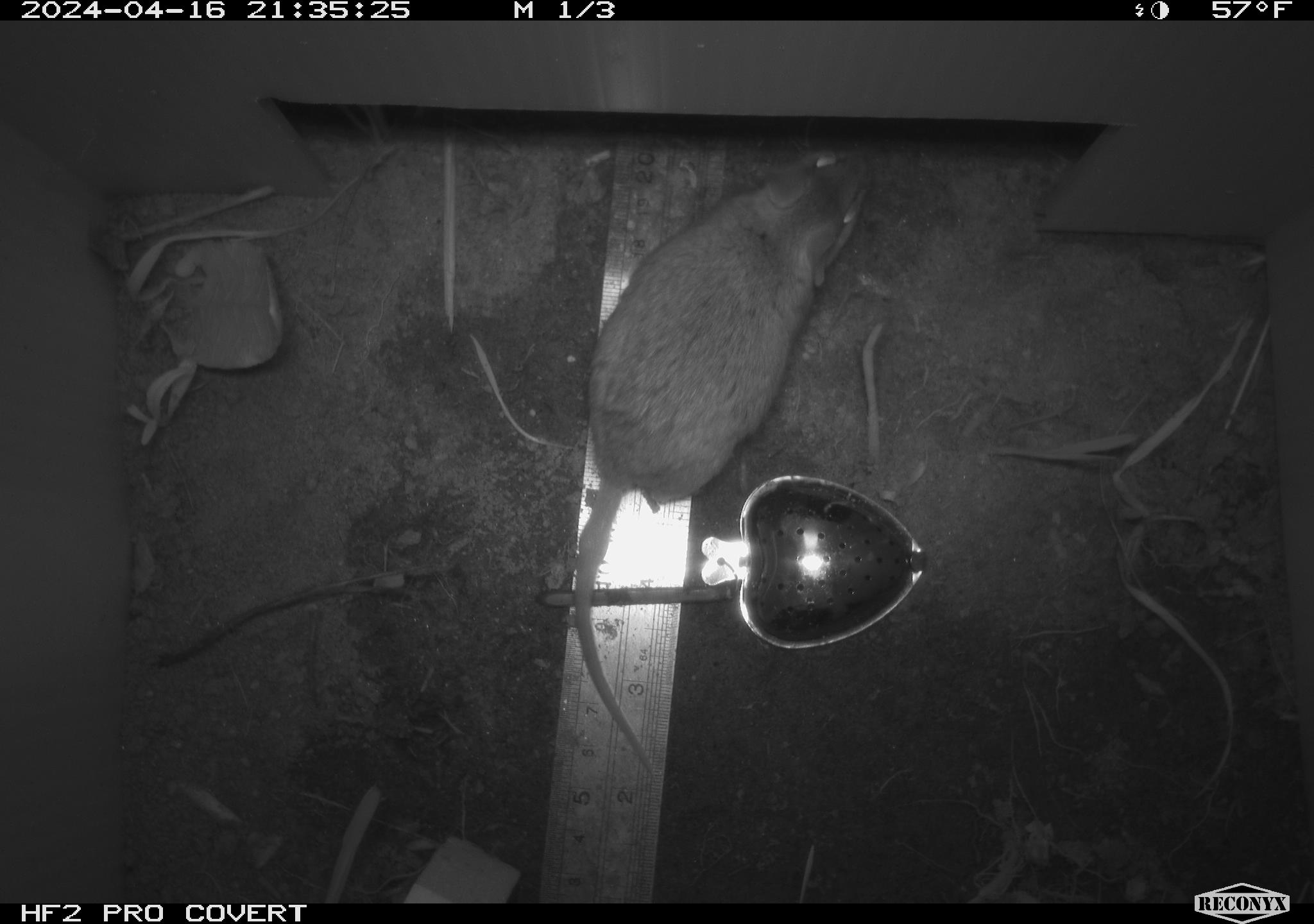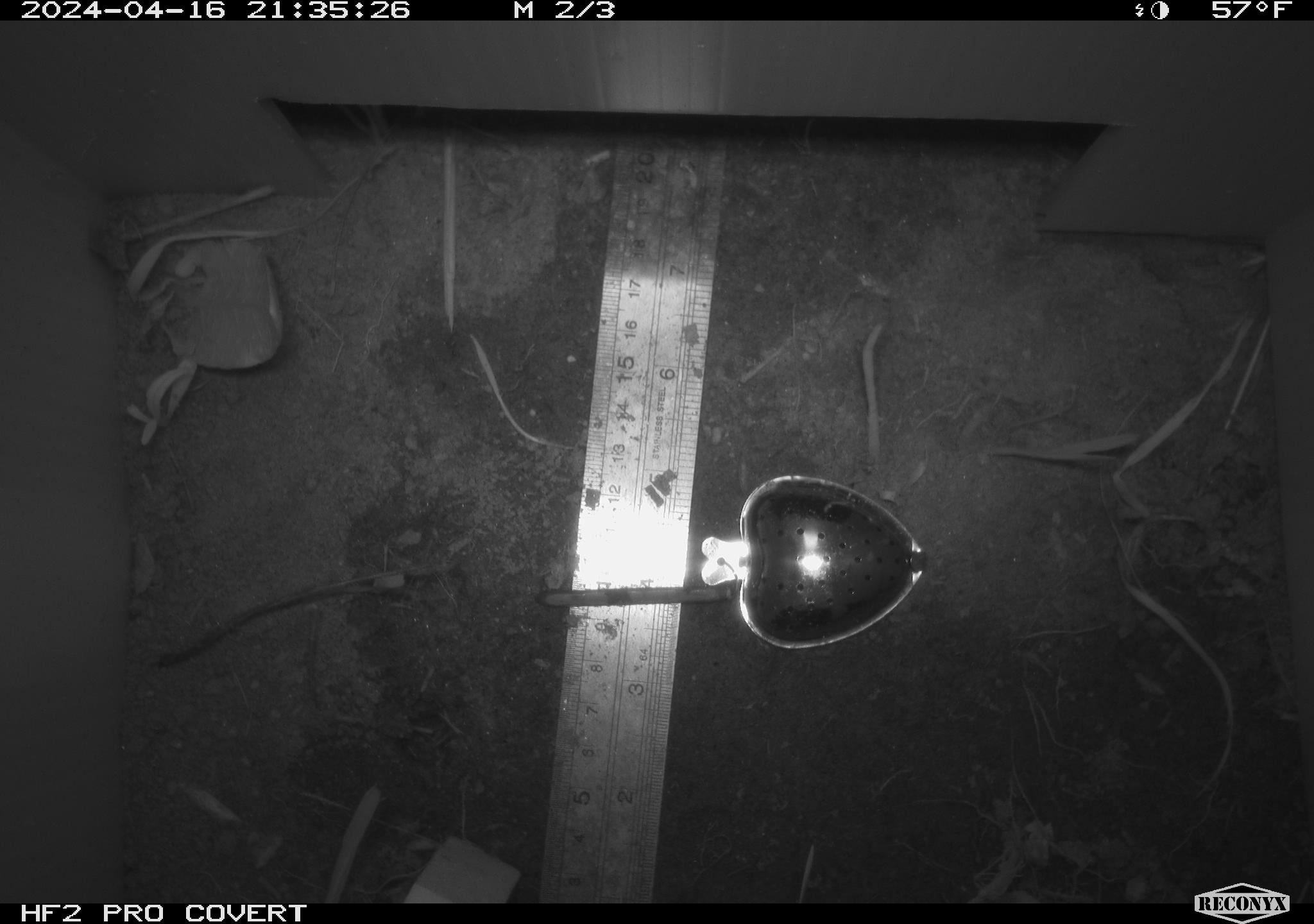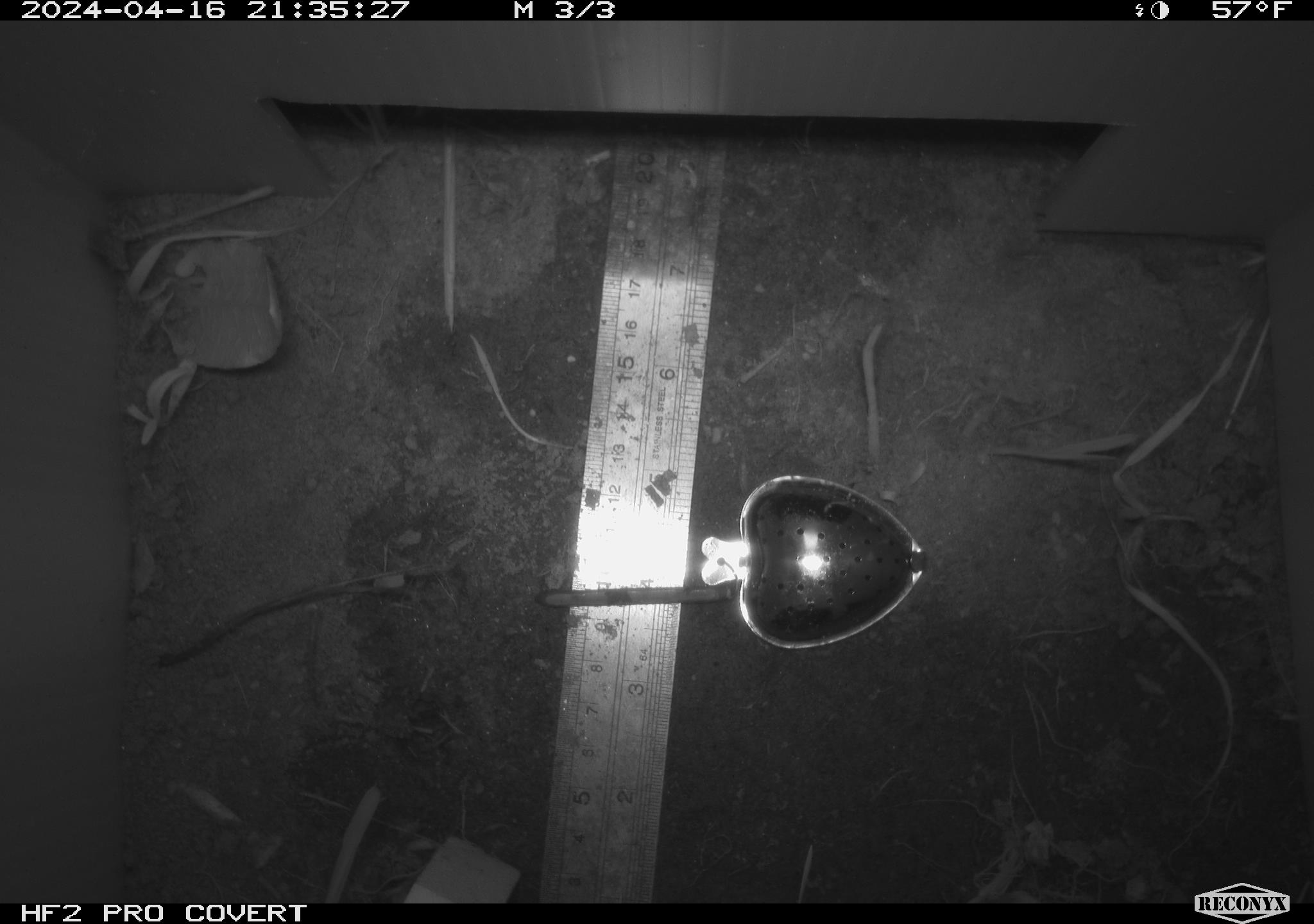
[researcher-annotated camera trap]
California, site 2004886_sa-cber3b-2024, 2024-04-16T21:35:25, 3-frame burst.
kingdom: Animalia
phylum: Chordata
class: Mammalia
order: Rodentia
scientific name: Rodentia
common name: mouse species